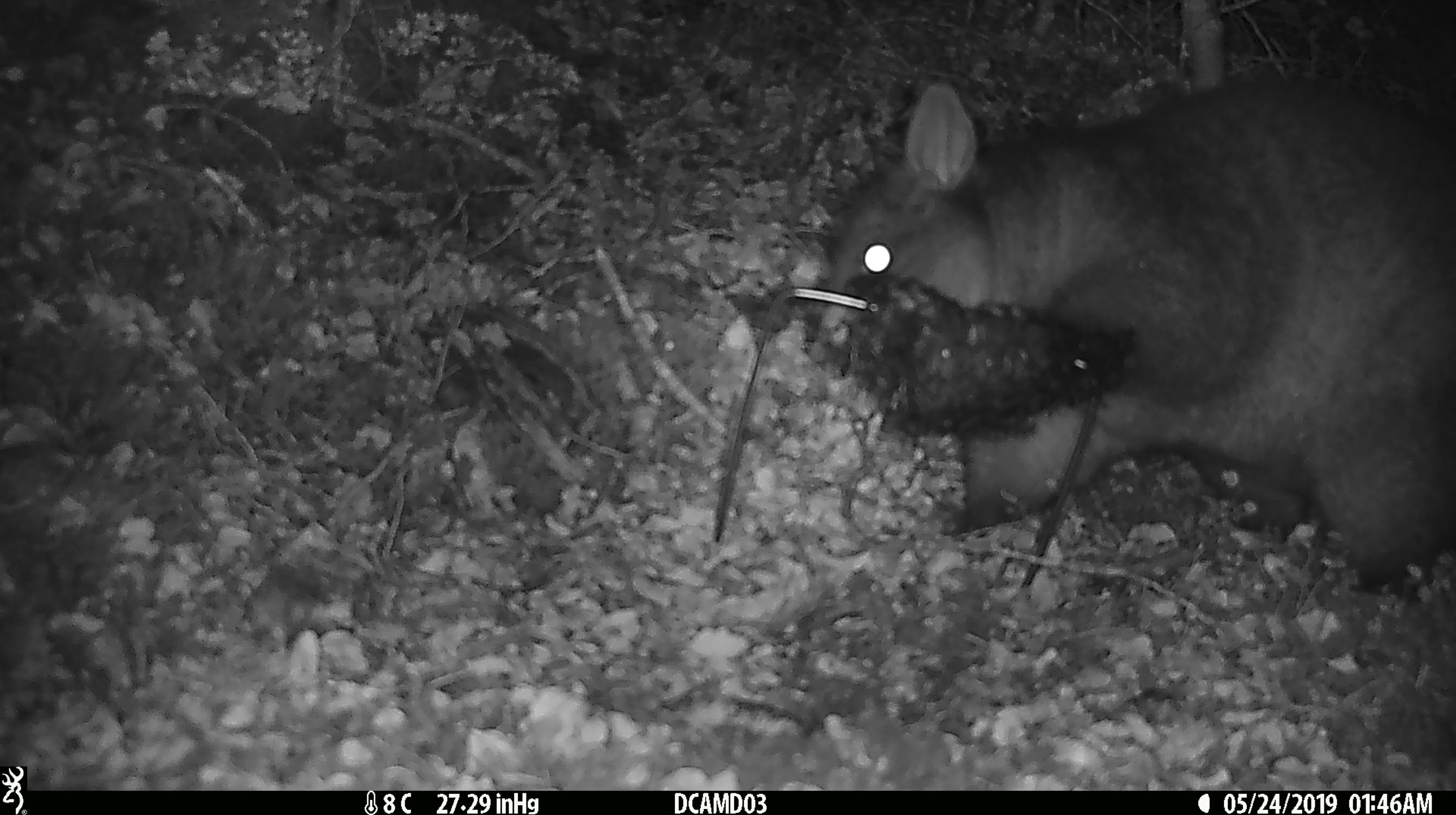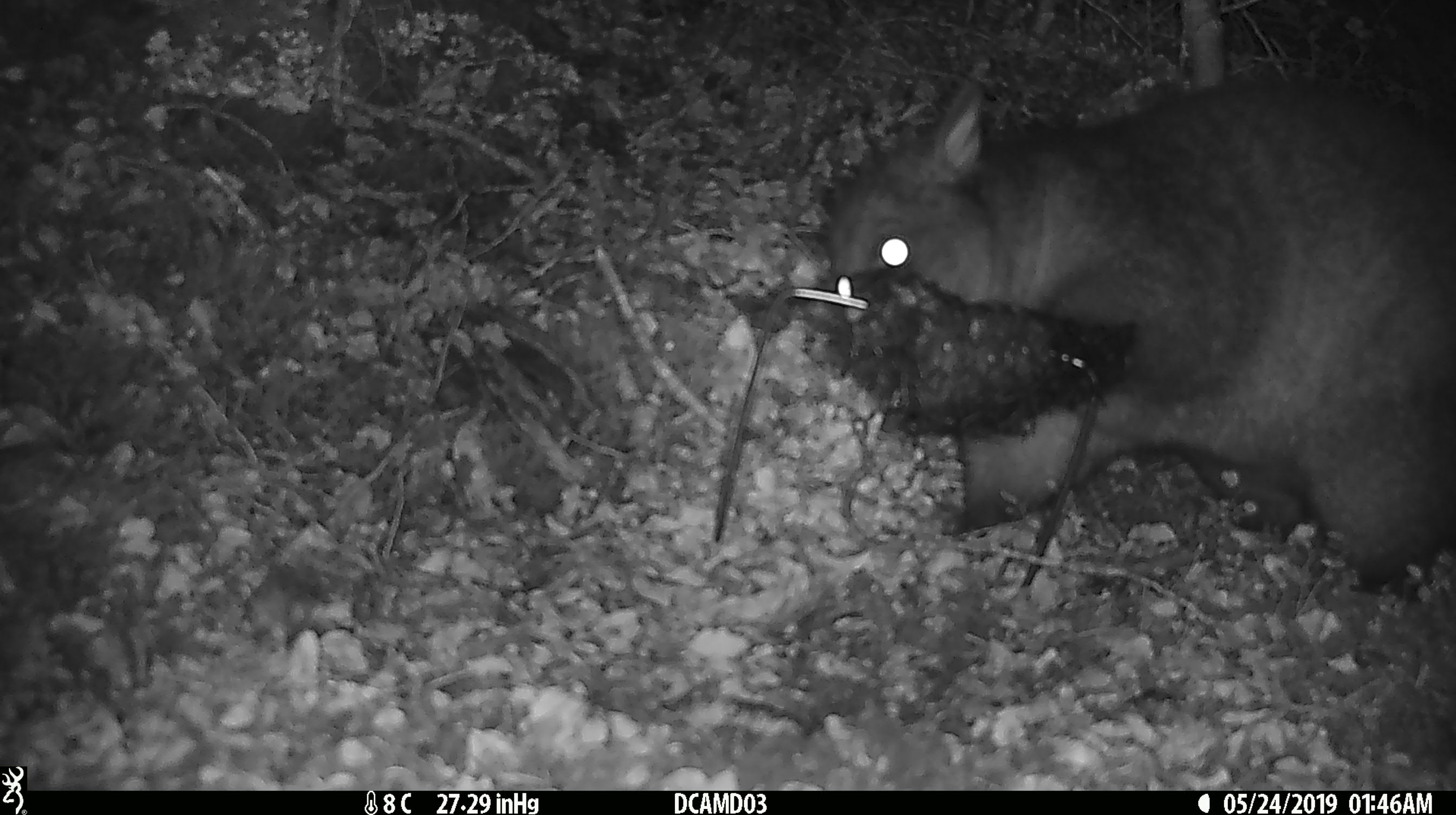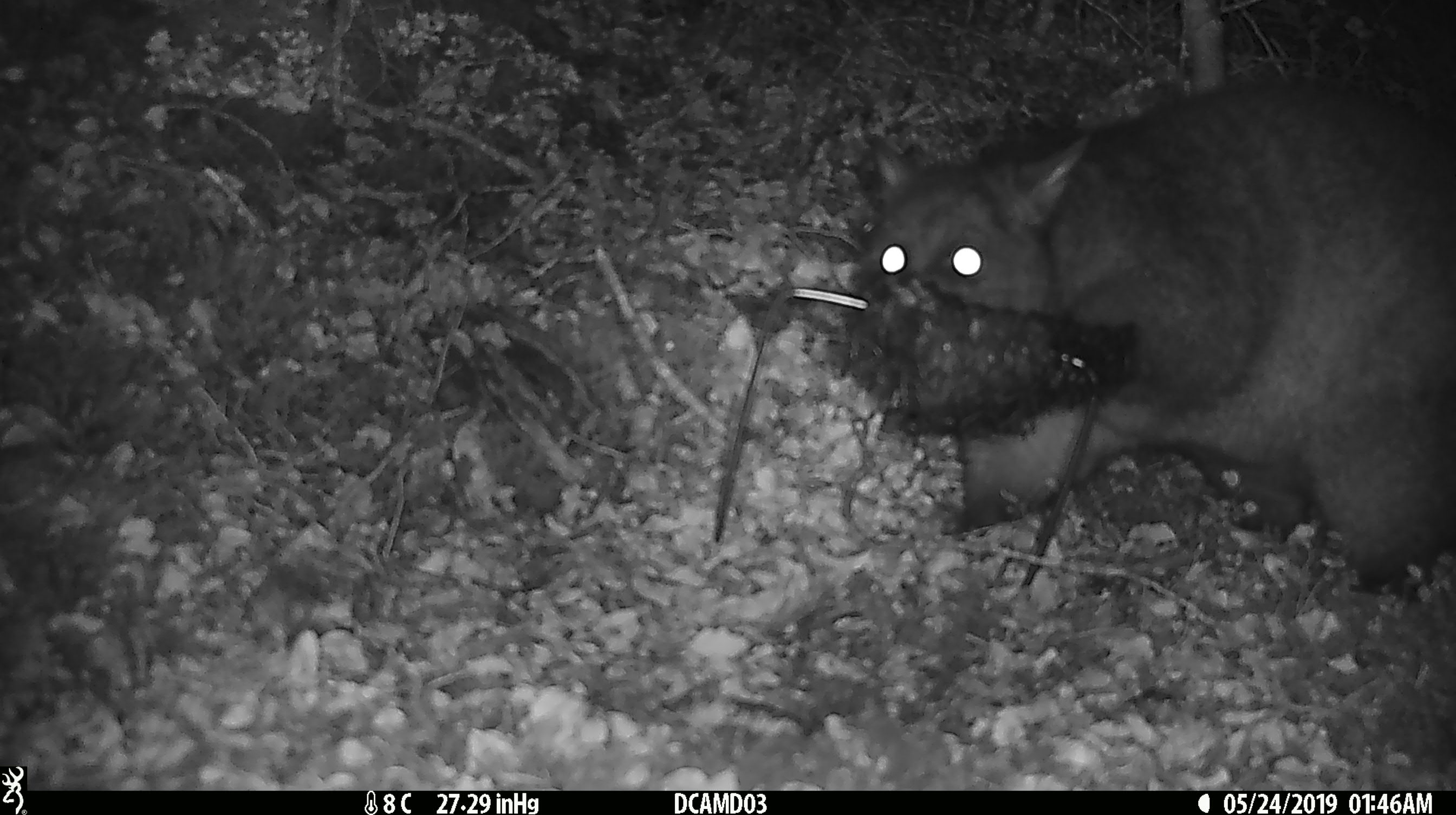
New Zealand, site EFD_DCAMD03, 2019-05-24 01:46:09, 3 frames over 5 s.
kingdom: Animalia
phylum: Chordata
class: Mammalia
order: Diprotodontia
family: Phalangeridae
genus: Trichosurus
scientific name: Trichosurus vulpecula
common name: common brushtail possum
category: possum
Possum (common brushtail possum) (Trichosurus vulpecula).